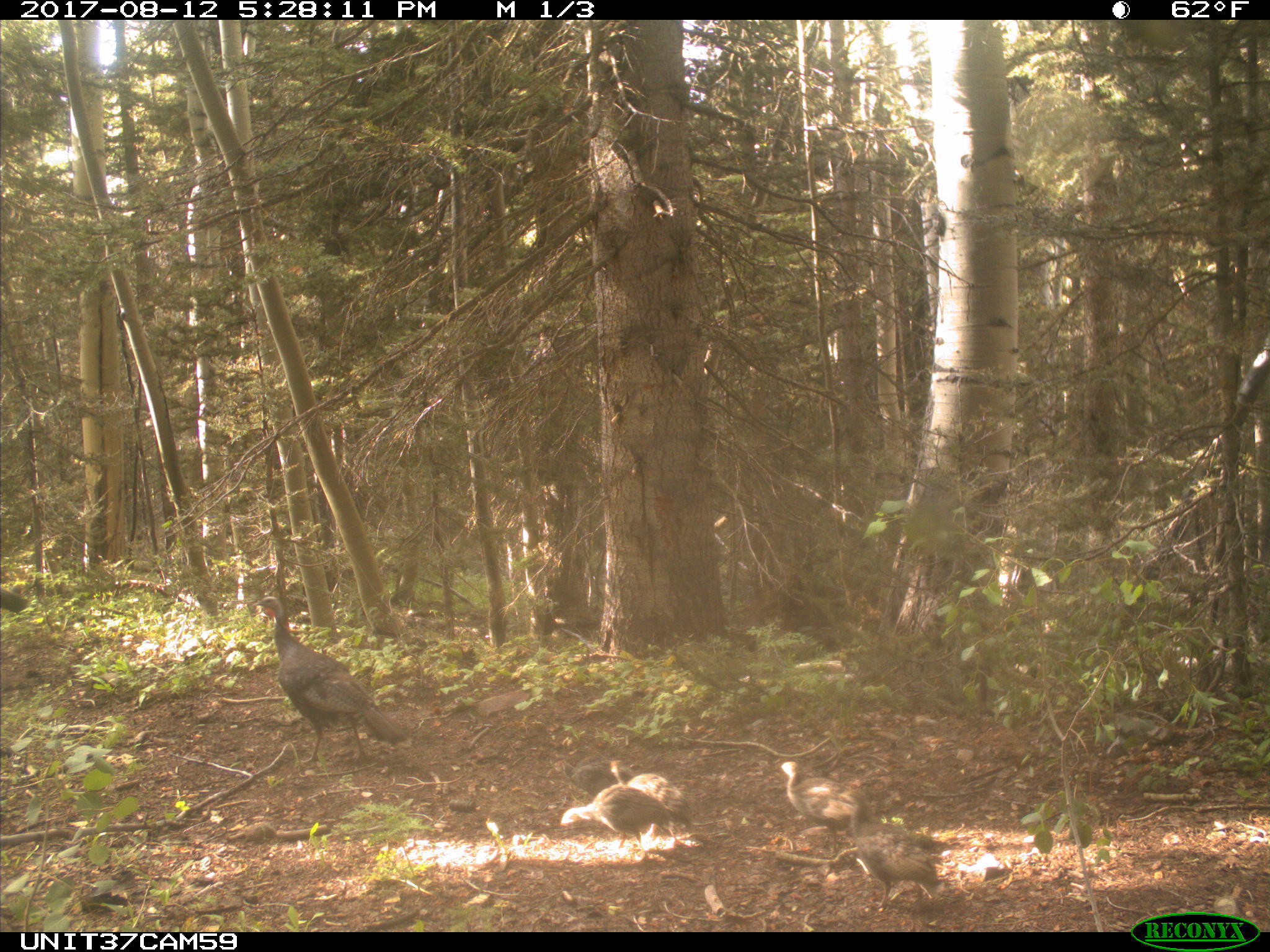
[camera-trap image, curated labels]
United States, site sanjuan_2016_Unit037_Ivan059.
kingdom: Animalia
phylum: Chordata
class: Aves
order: Galliformes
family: Phasianidae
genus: Meleagris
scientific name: Meleagris gallopavo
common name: wild turkey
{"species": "Meleagris gallopavo (wild turkey)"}